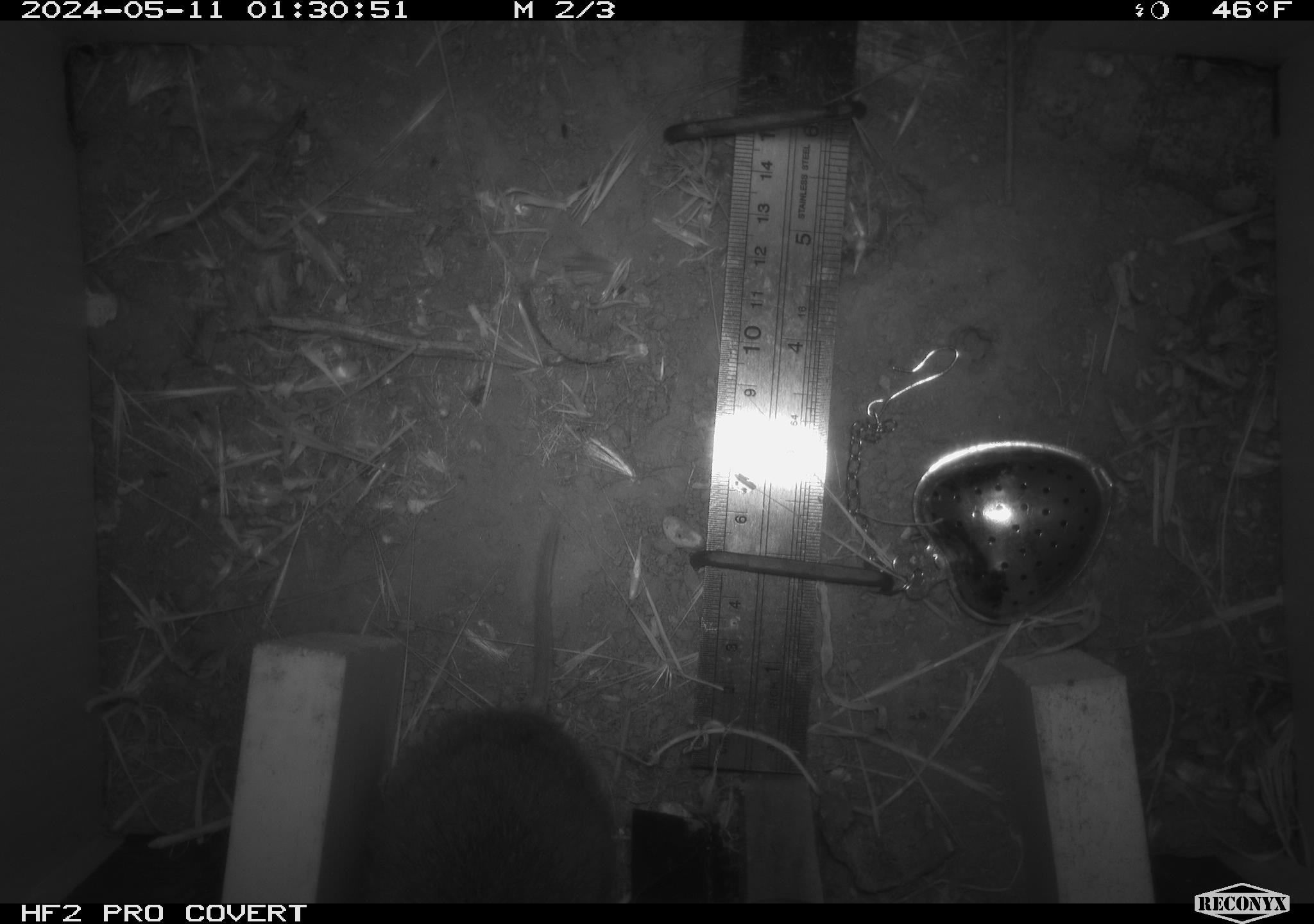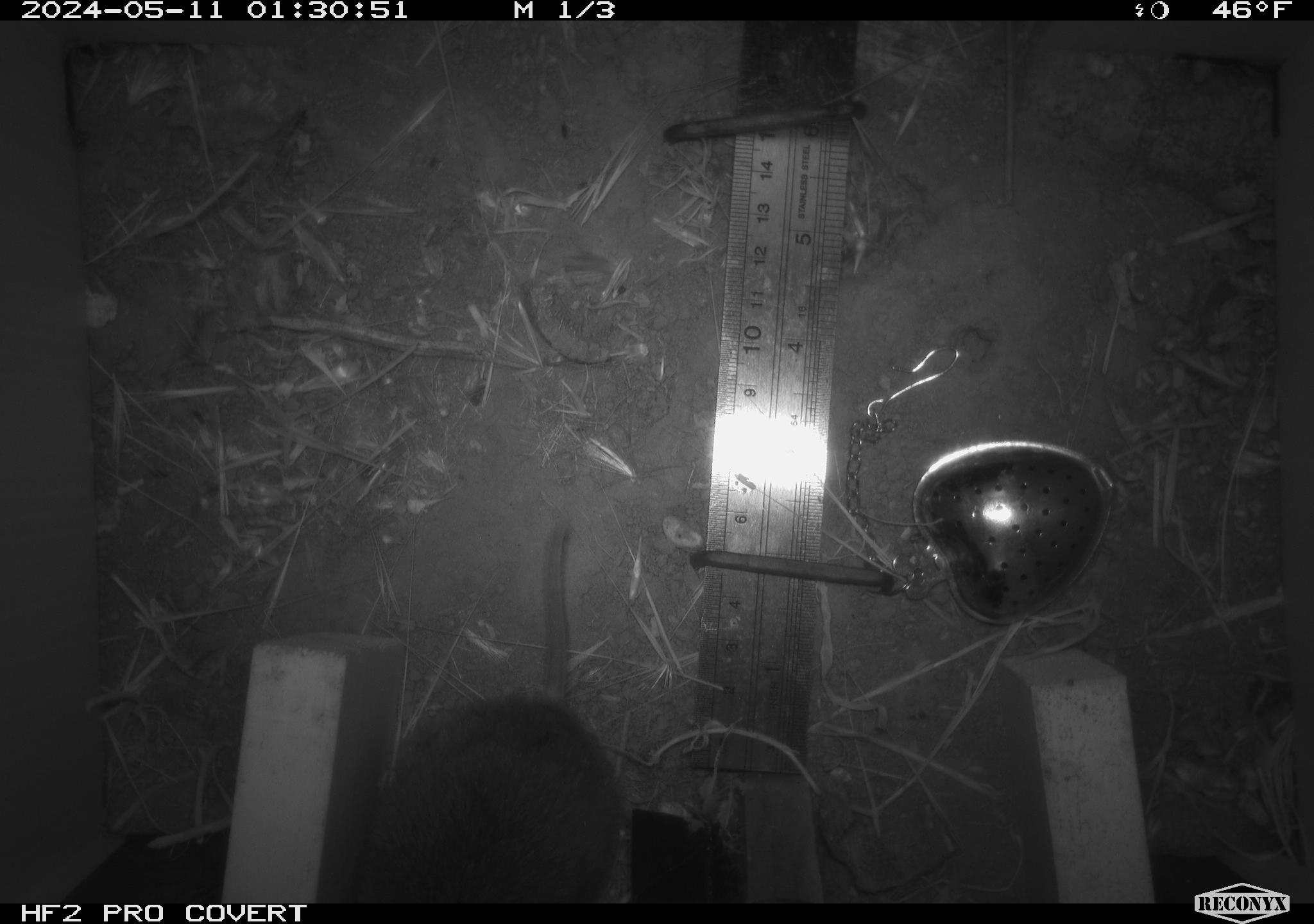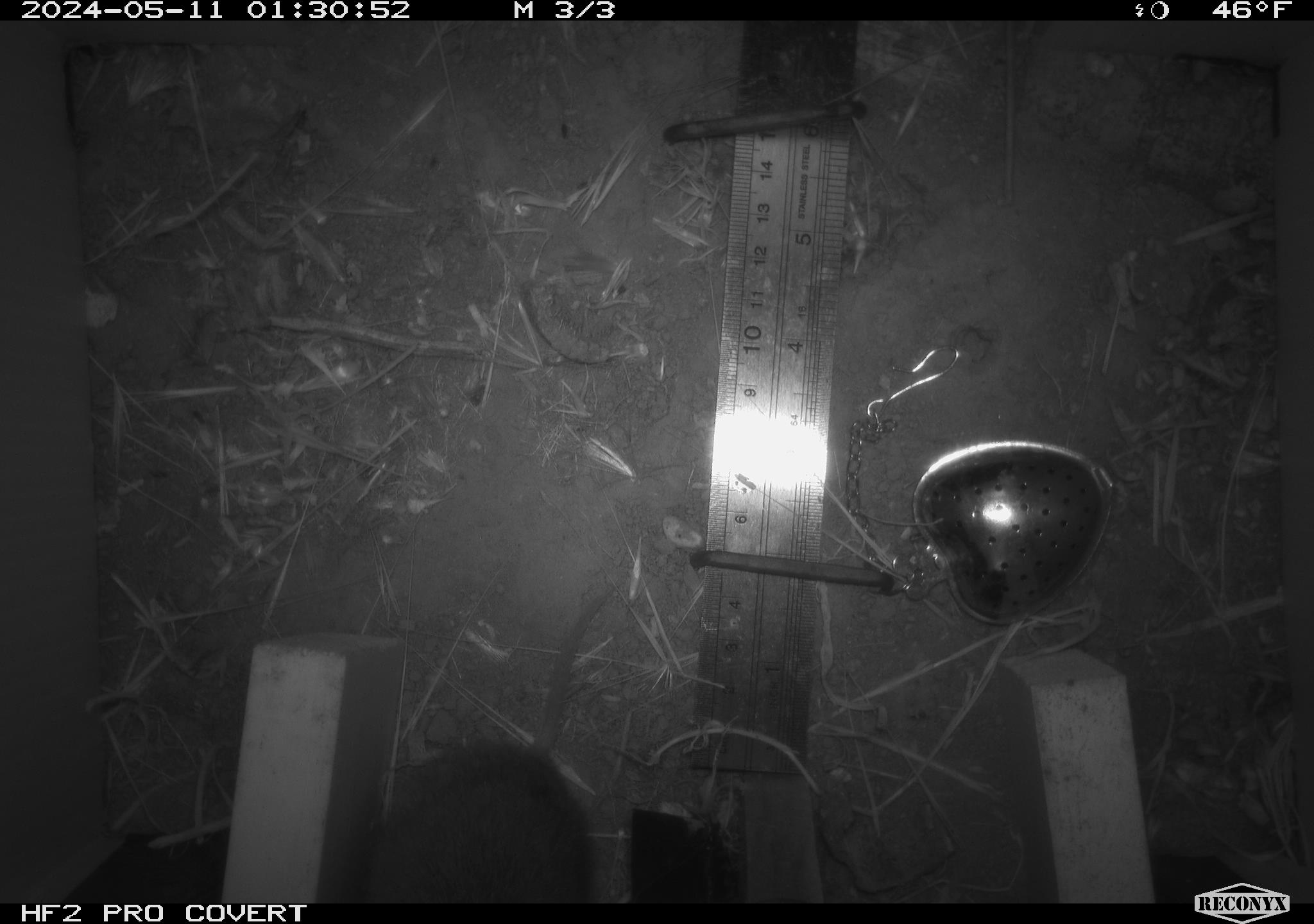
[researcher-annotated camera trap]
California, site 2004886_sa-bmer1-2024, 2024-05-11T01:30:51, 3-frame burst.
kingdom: Animalia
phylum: Chordata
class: Mammalia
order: Rodentia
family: Cricetidae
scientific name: Arvicolinae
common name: voles, lemmings, and muskrats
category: arvicolinae subfamily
Arvicolinae subfamily (voles, lemmings, and muskrats) (Arvicolinae).